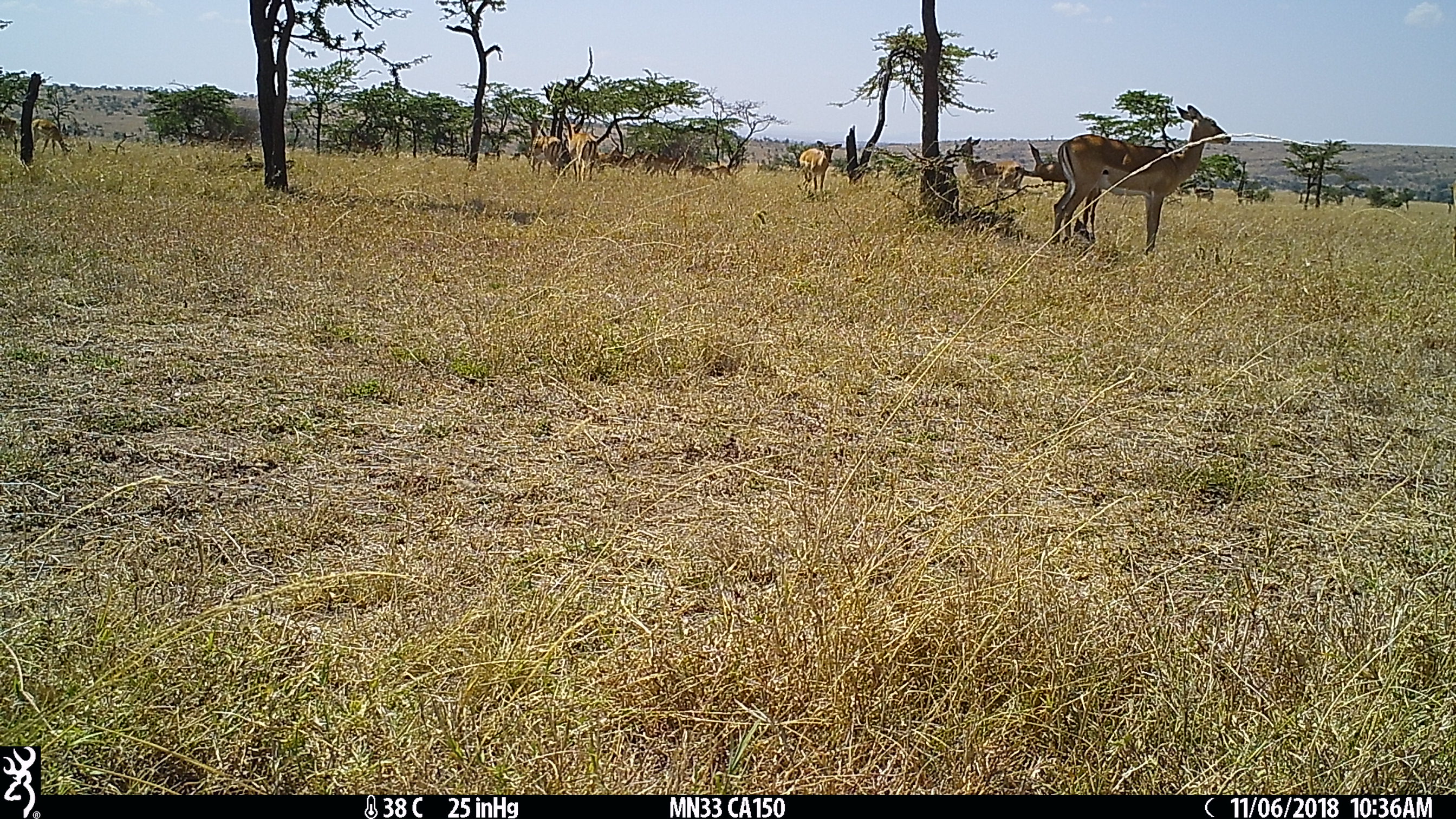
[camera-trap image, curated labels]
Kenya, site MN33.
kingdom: Animalia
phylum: Chordata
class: Mammalia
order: Artiodactyla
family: Bovidae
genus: Aepyceros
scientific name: Aepyceros melampus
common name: impala